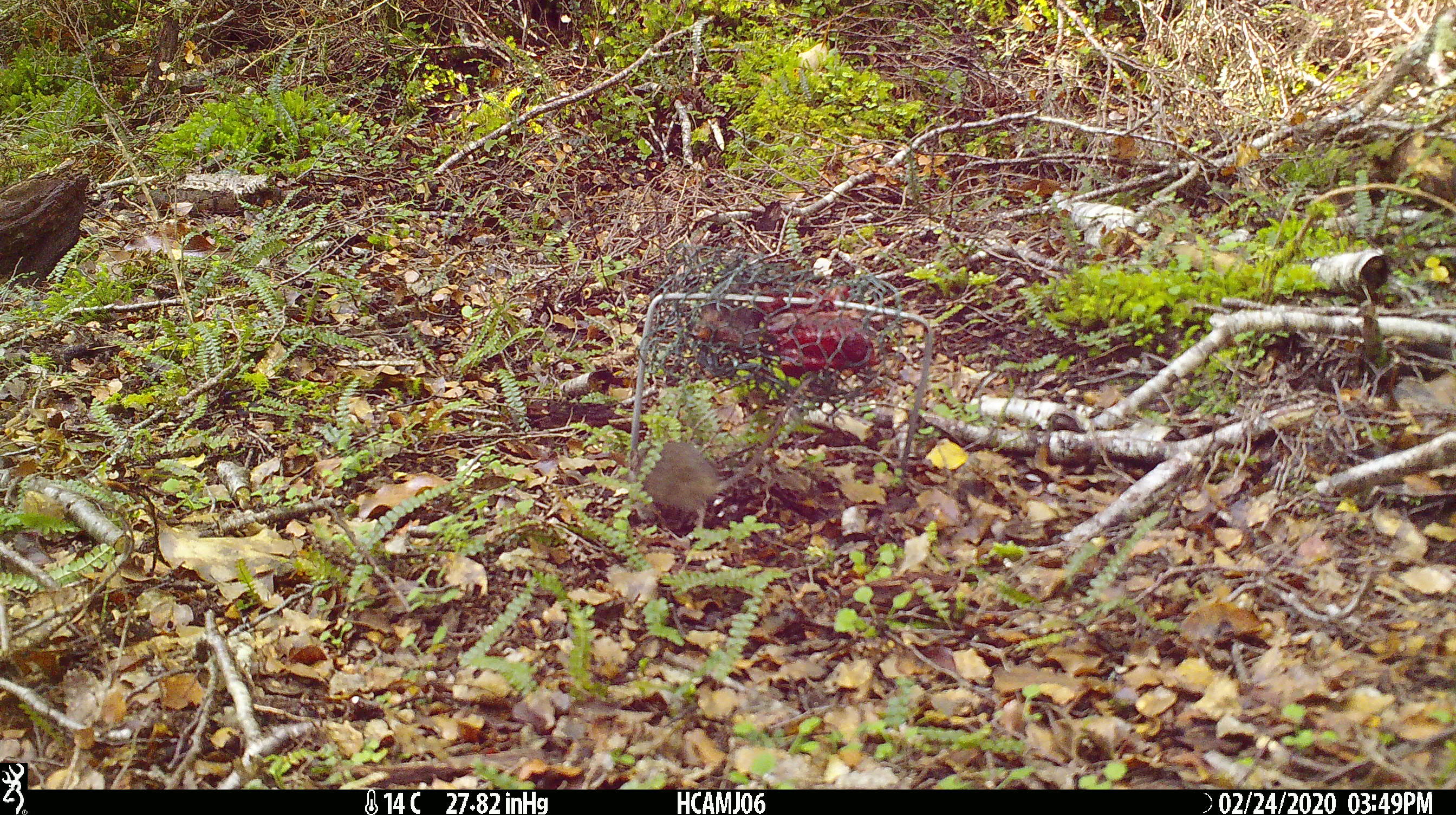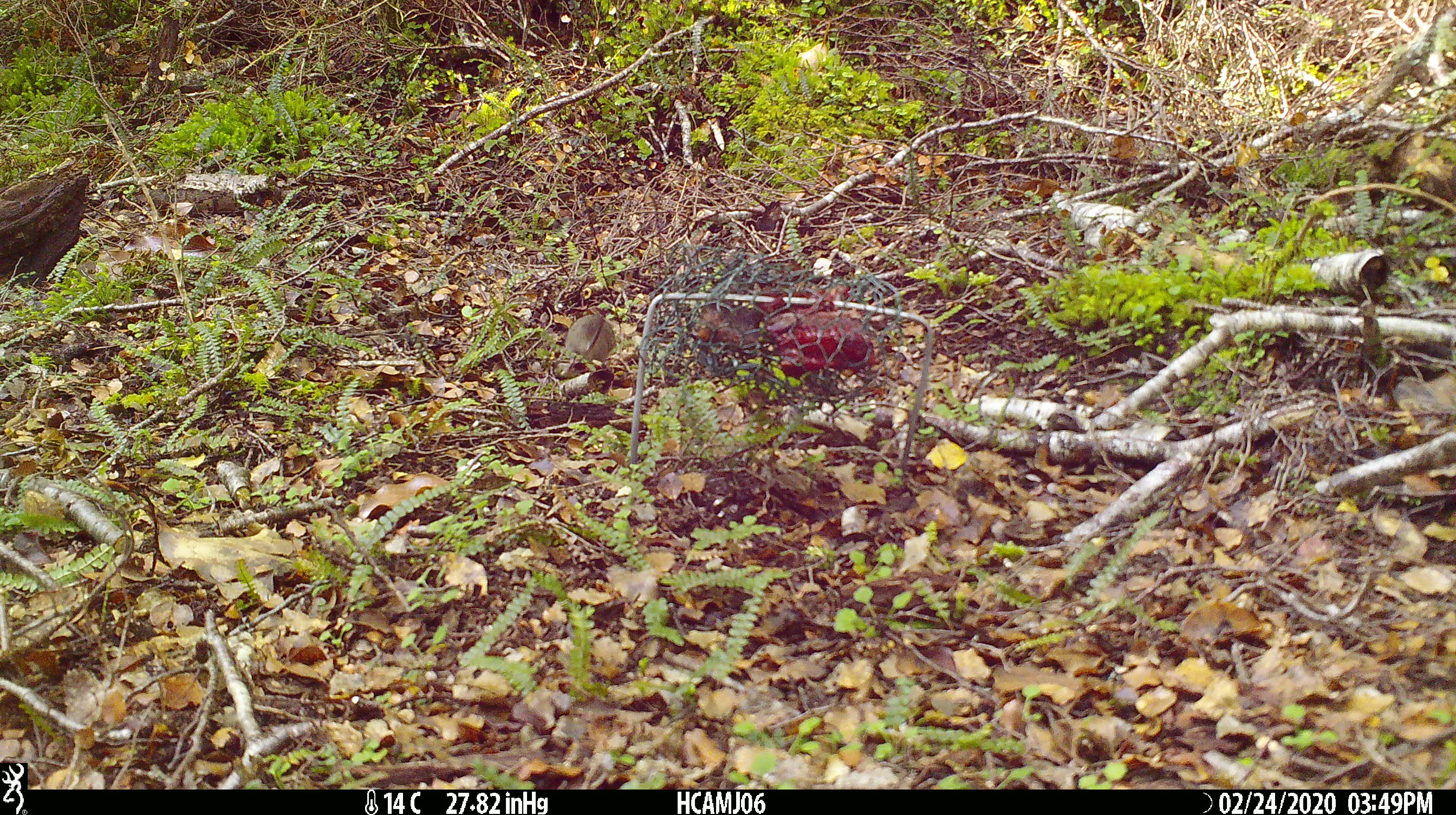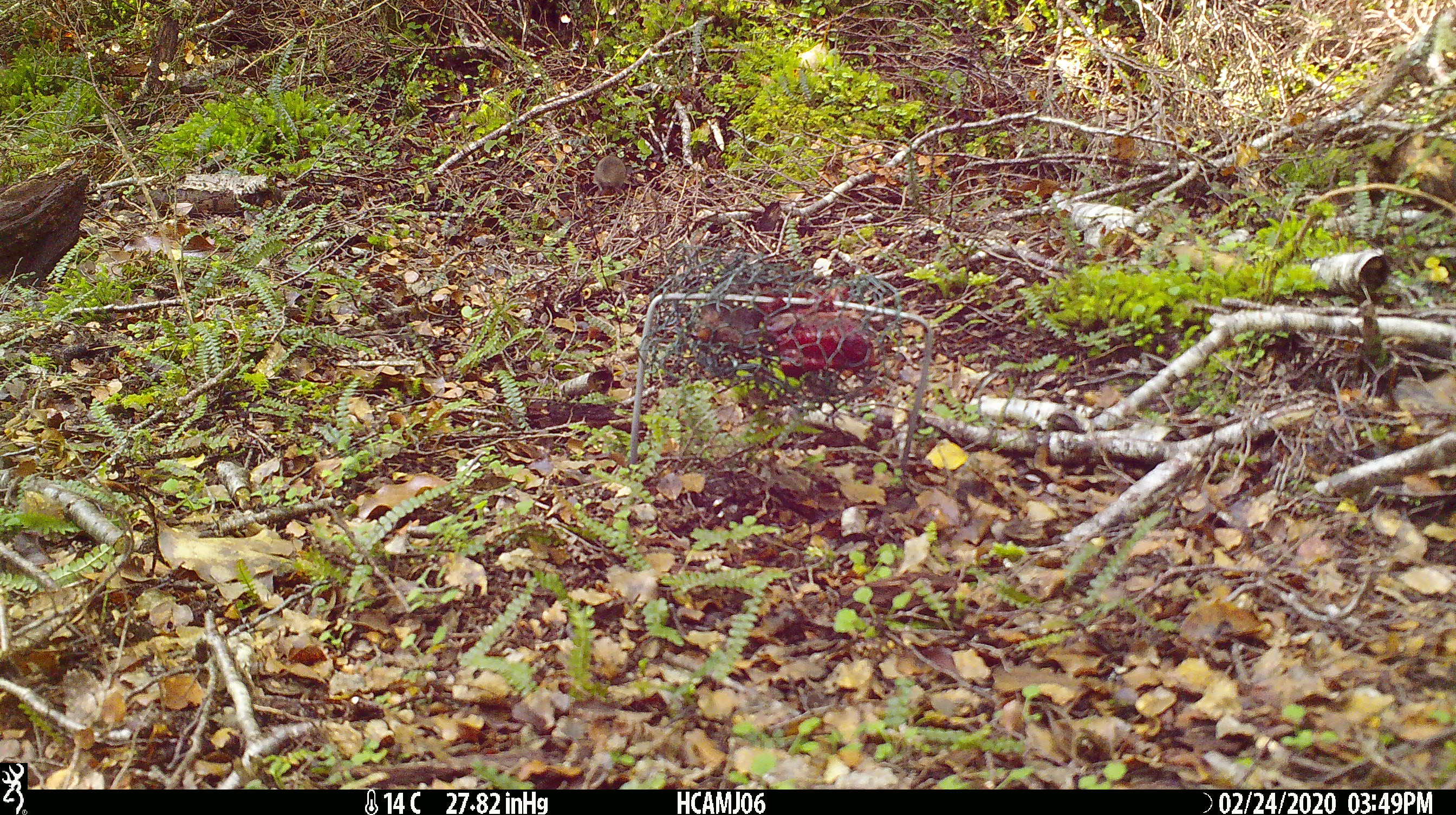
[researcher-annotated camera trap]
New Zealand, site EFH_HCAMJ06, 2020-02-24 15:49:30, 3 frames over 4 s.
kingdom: Animalia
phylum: Chordata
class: Mammalia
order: Rodentia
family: Muridae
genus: Mus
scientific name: Mus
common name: mouse